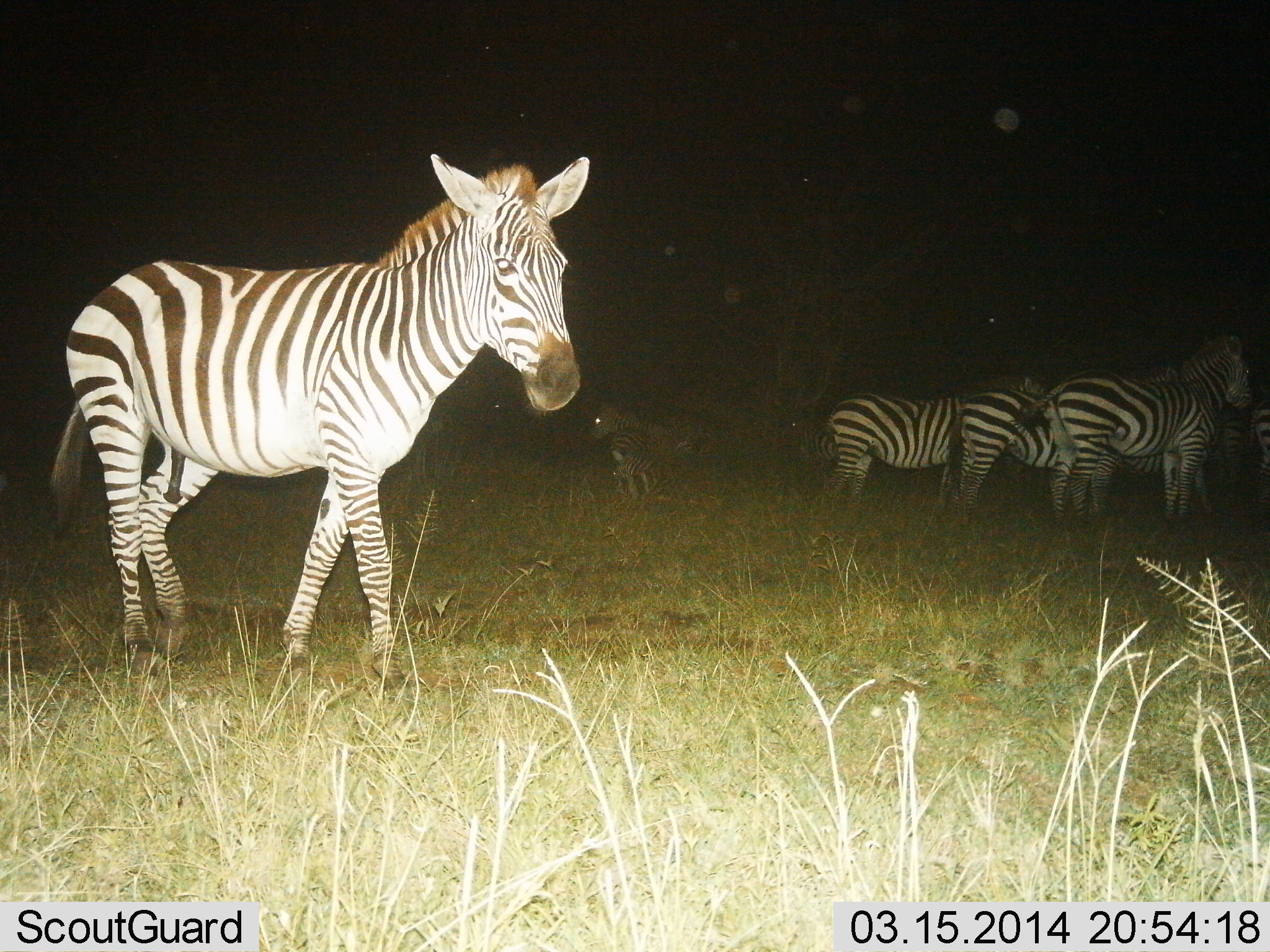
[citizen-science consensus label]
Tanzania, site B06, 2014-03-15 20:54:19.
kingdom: Animalia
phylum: Chordata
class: Mammalia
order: Perissodactyla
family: Equidae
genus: Equus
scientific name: Equus quagga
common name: plains zebra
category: zebra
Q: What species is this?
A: Zebra (plains zebra) (Equus quagga).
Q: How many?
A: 5.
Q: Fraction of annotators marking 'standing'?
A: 90%.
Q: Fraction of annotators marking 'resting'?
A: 0%.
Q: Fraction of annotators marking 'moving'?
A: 50%.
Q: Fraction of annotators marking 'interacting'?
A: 0%.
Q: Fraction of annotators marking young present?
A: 0%.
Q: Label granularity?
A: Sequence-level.